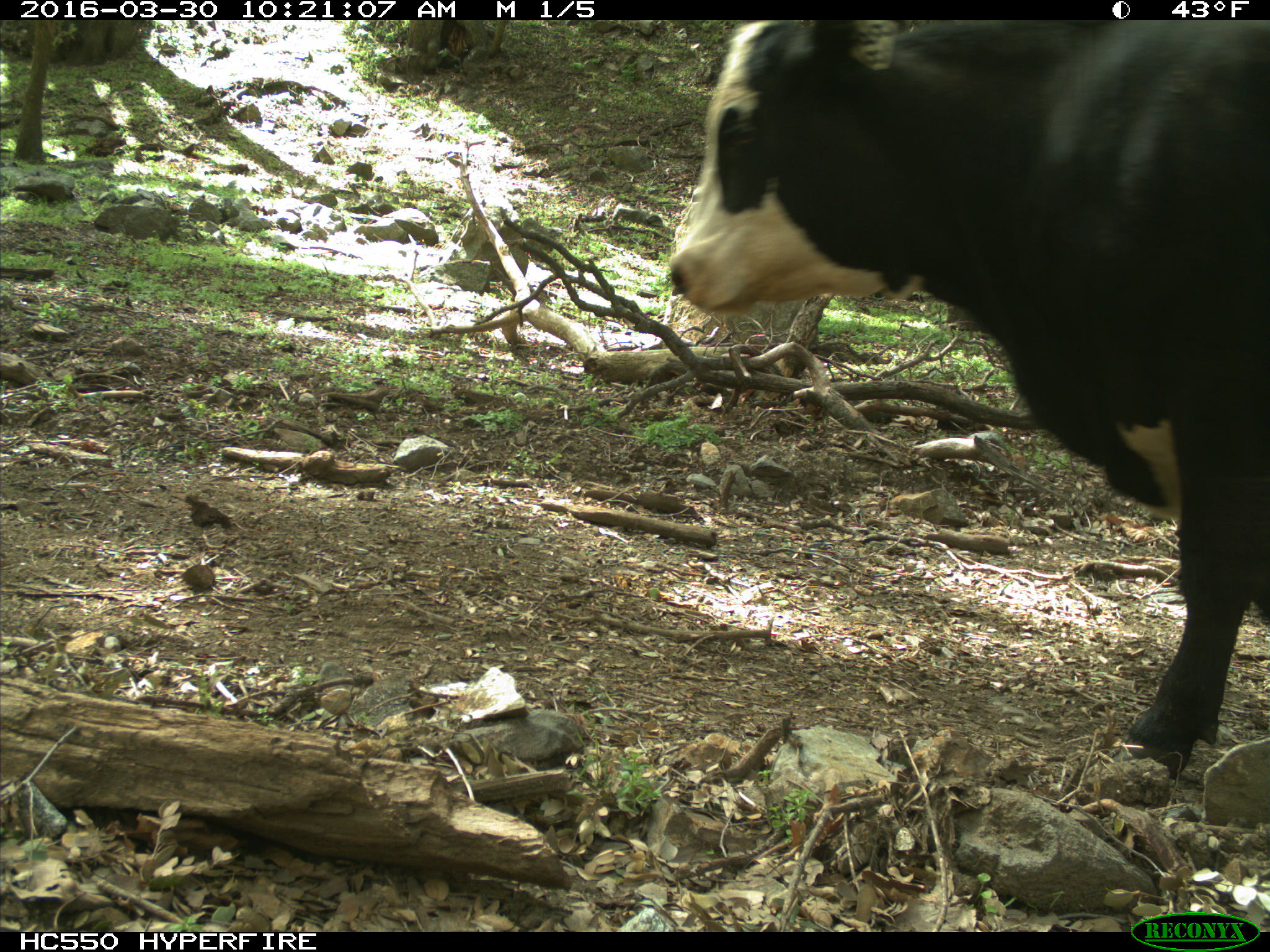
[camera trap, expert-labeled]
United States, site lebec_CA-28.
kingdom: Animalia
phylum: Chordata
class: Mammalia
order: Artiodactyla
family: Bovidae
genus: Bos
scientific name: Bos taurus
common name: domestic cow